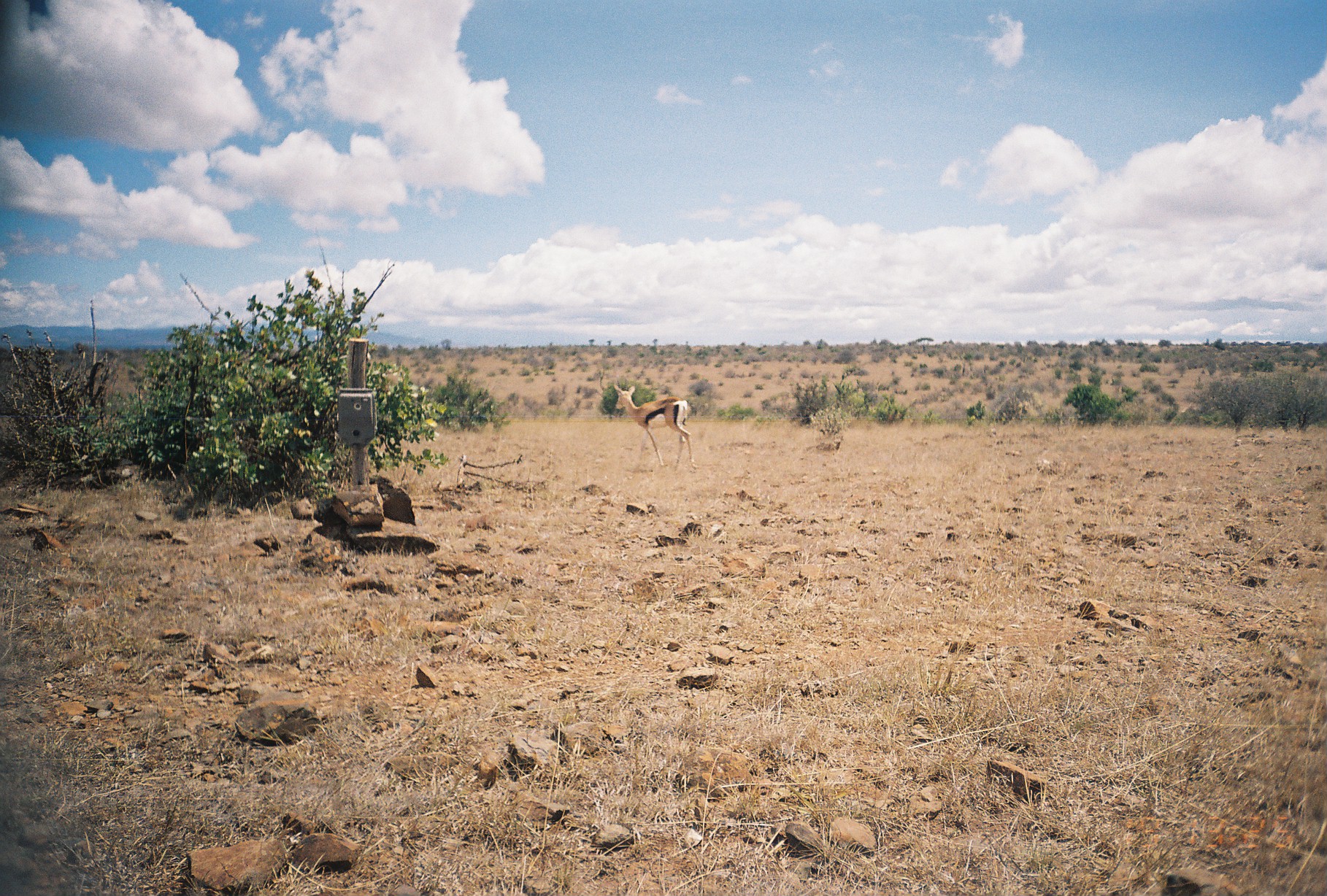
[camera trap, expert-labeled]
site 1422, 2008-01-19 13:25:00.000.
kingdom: Animalia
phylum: Chordata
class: Mammalia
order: Artiodactyla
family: Bovidae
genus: Nanger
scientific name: Nanger granti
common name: grant's gazelle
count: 1